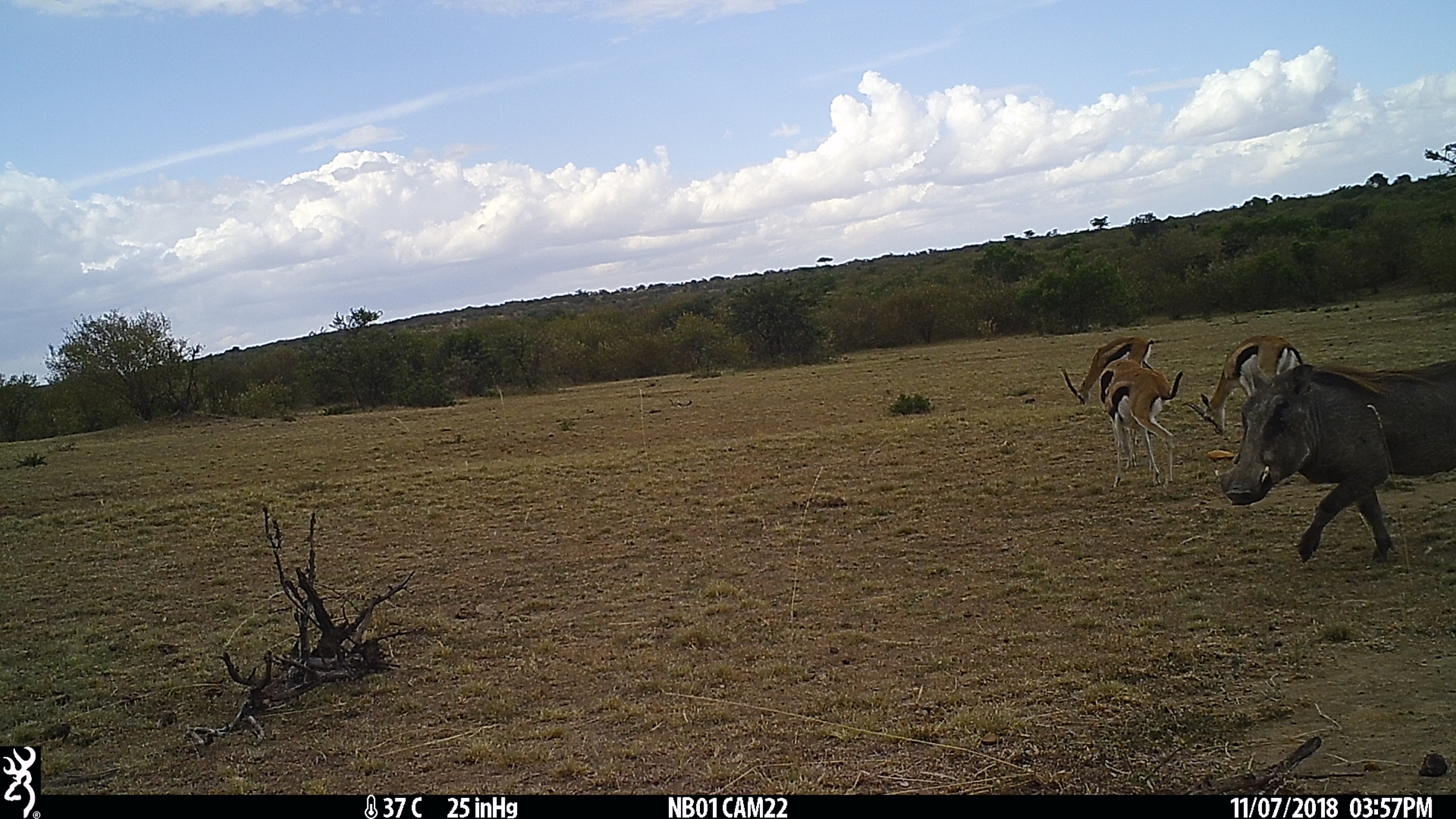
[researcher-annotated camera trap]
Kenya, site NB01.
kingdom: Animalia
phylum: Chordata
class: Mammalia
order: Artiodactyla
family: Bovidae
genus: Eudorcas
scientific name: Eudorcas thomsonii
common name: thomon's gazelle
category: gazelle thomsons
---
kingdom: Animalia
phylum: Chordata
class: Mammalia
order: Artiodactyla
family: Suidae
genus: Phacochoerus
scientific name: Phacochoerus africanus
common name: common warthog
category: warthog